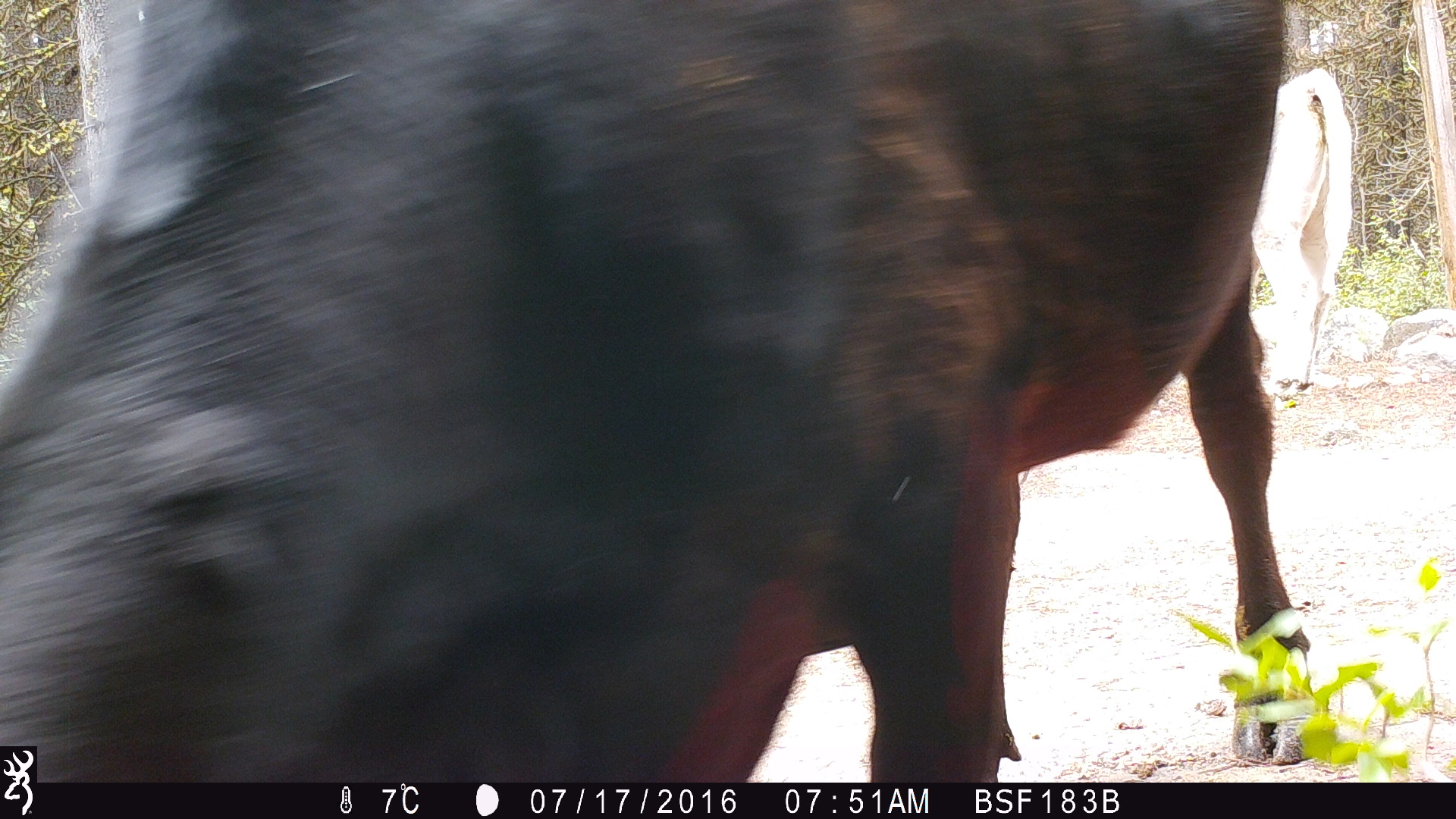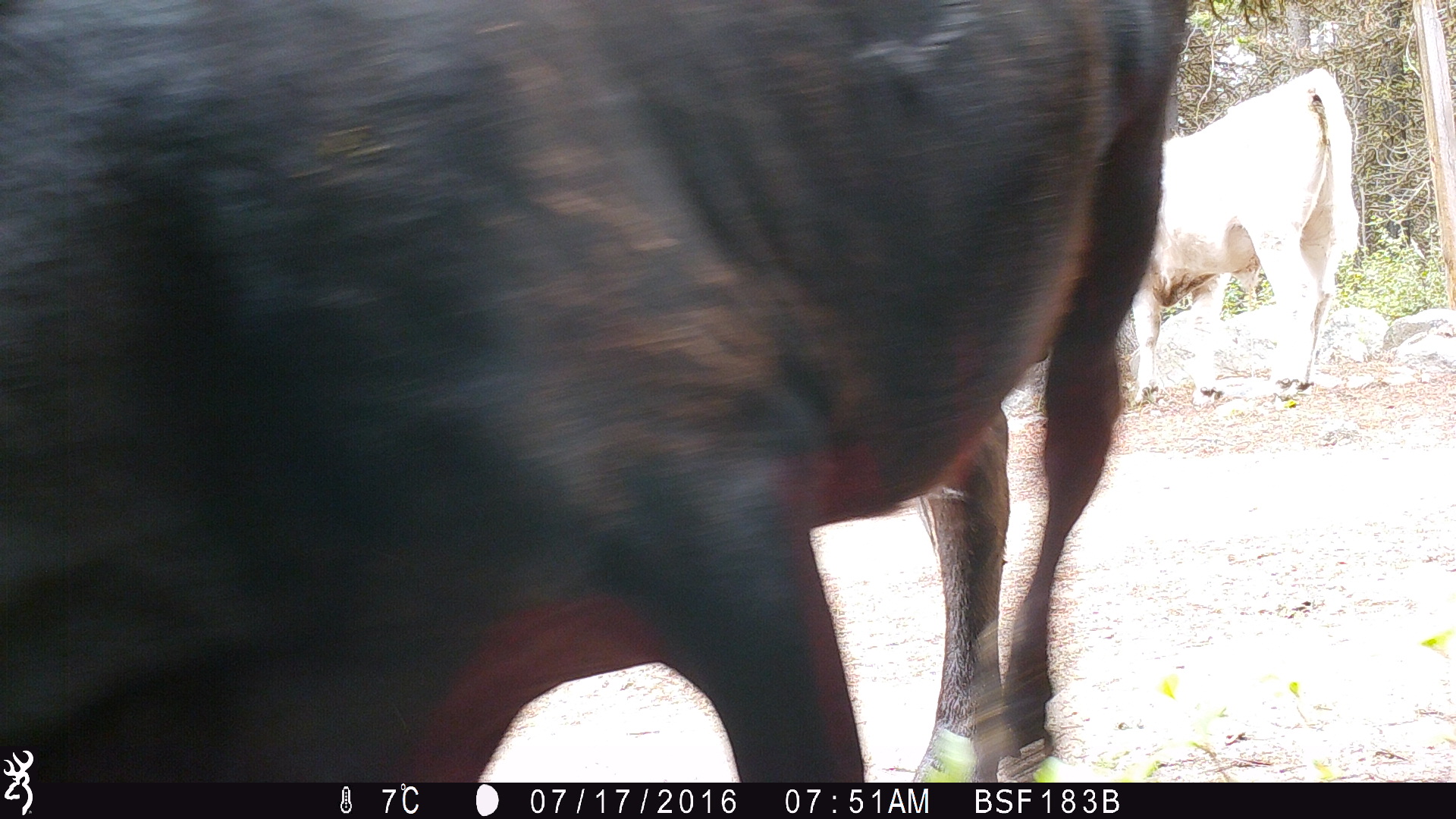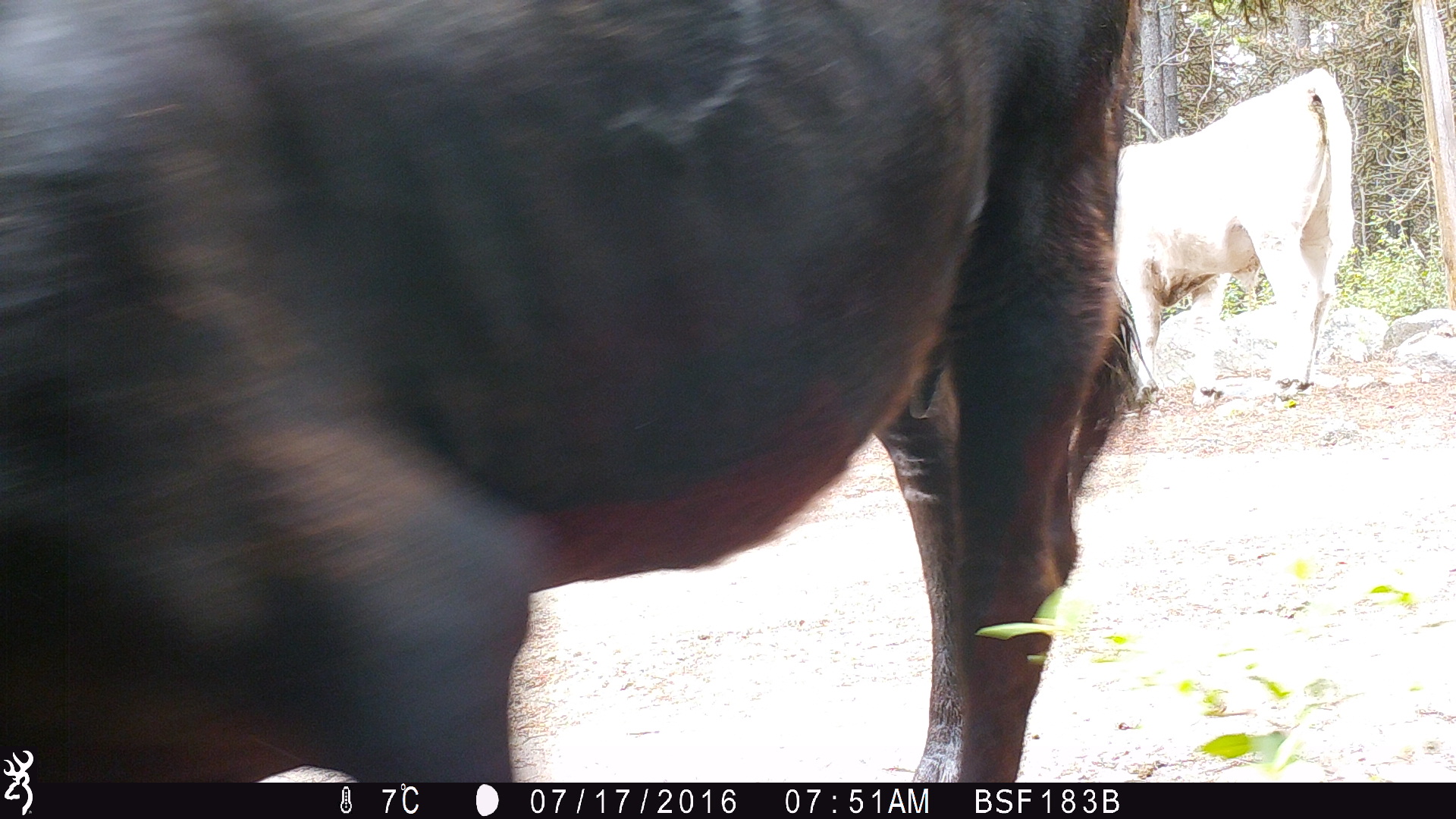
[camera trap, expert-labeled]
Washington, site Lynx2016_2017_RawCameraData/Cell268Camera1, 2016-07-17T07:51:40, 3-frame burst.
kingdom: Animalia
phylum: Chordata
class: Mammalia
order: Artiodactyla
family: Bovidae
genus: Bos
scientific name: Bos taurus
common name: domestic cattle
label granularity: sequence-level